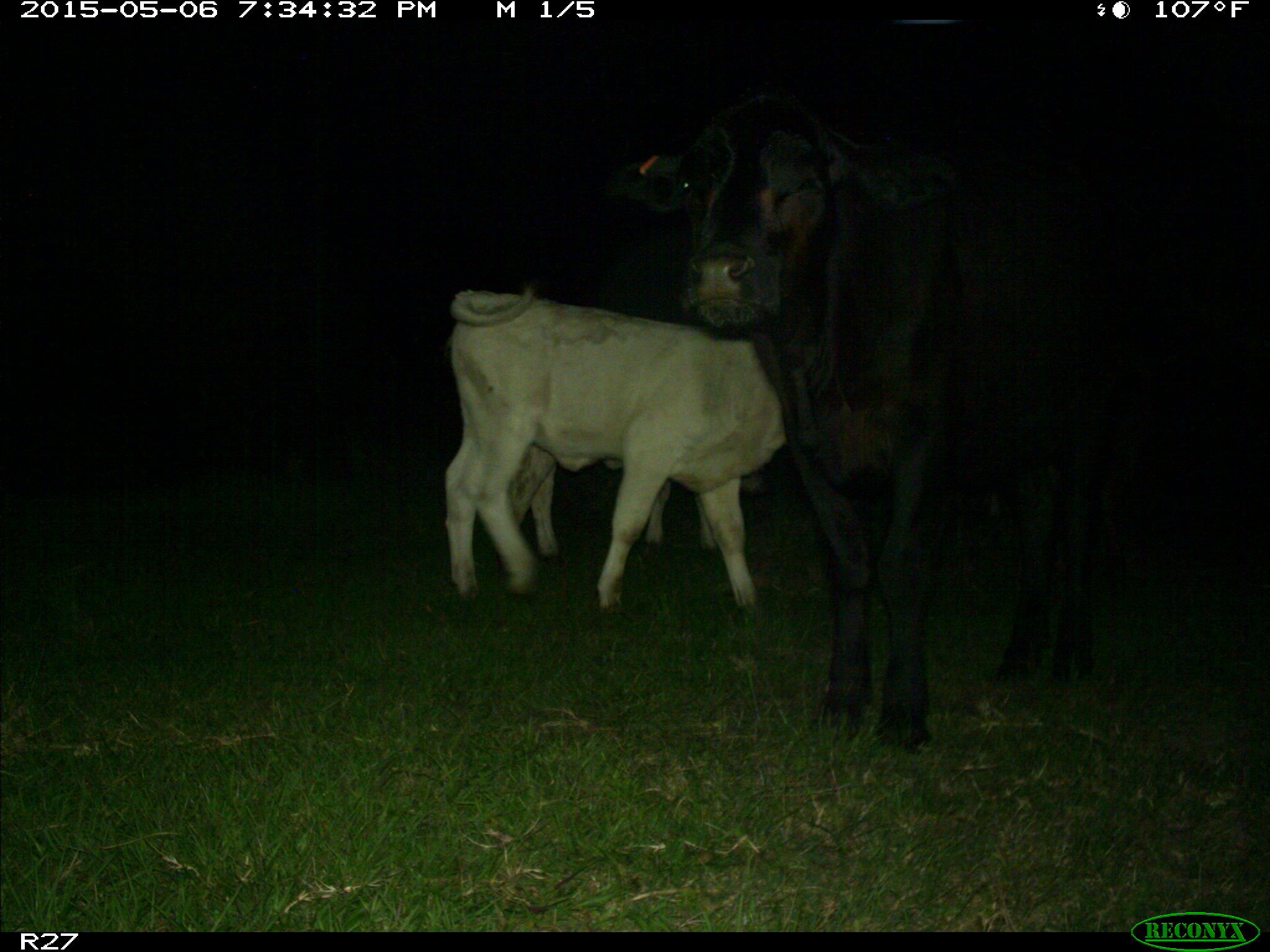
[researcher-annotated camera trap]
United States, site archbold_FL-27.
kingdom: Animalia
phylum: Chordata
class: Mammalia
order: Artiodactyla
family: Bovidae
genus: Bos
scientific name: Bos taurus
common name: domestic cow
Bos taurus (domestic cow).